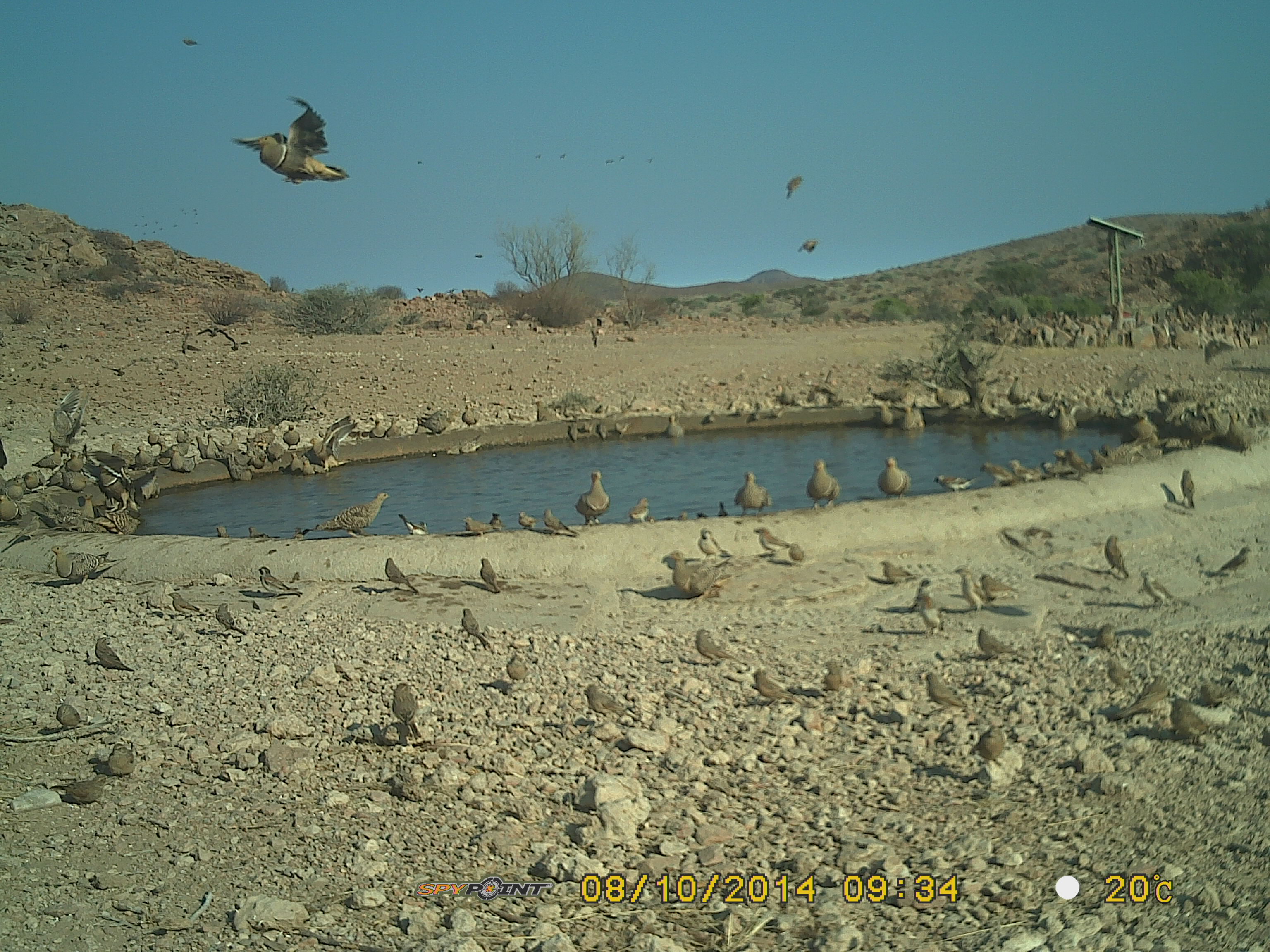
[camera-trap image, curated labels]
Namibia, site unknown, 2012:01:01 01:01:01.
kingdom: Animalia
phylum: Chordata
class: Aves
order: Pterocliformes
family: Pteroclidae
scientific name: Pteroclidae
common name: sandgrouse